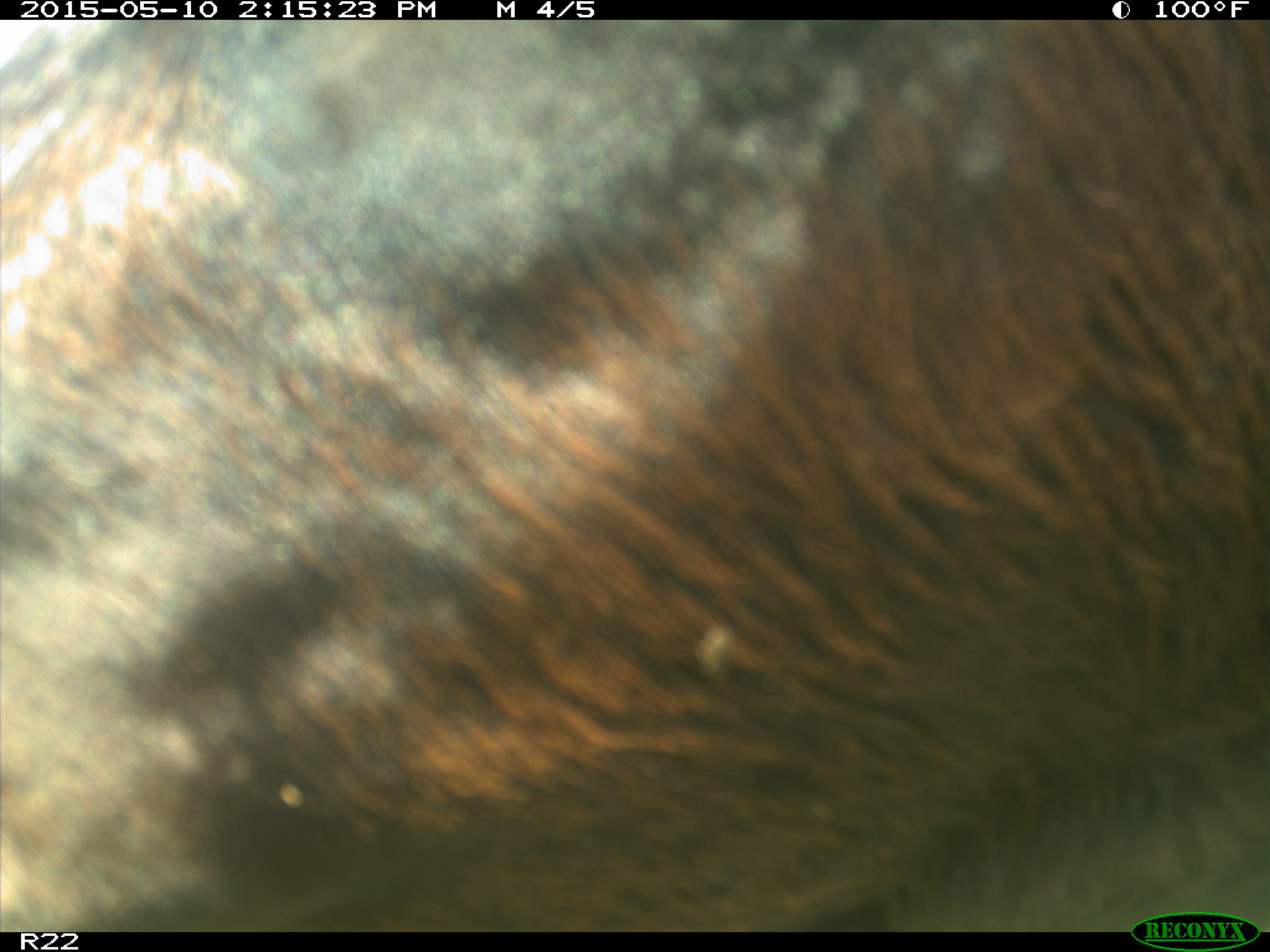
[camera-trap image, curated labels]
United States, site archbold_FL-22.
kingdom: Animalia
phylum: Chordata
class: Mammalia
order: Artiodactyla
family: Bovidae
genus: Bos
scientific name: Bos taurus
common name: domestic cow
Bos taurus (domestic cow).